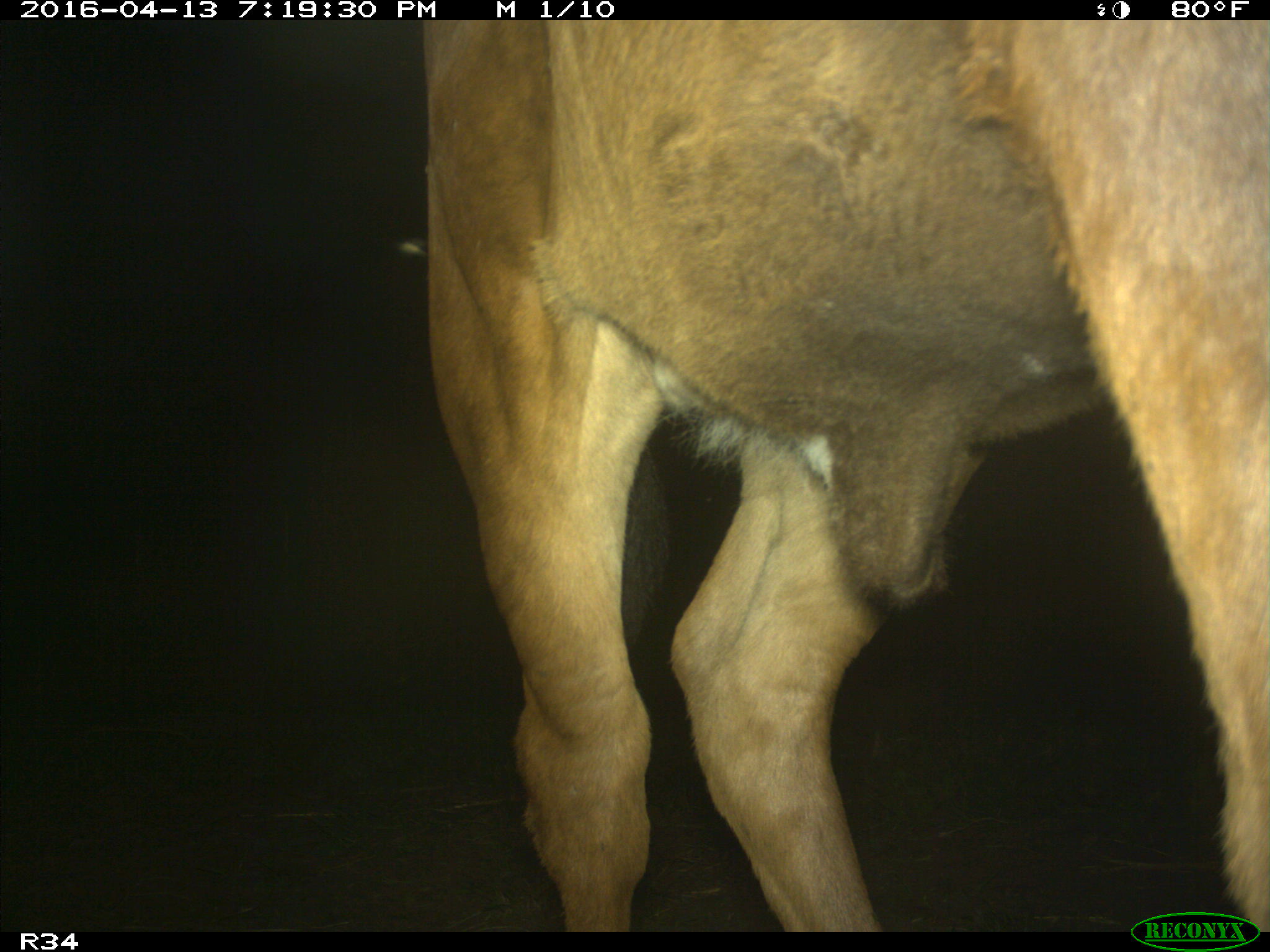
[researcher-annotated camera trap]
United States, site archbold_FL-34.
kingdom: Animalia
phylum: Chordata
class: Mammalia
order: Artiodactyla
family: Bovidae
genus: Bos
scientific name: Bos taurus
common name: domestic cow